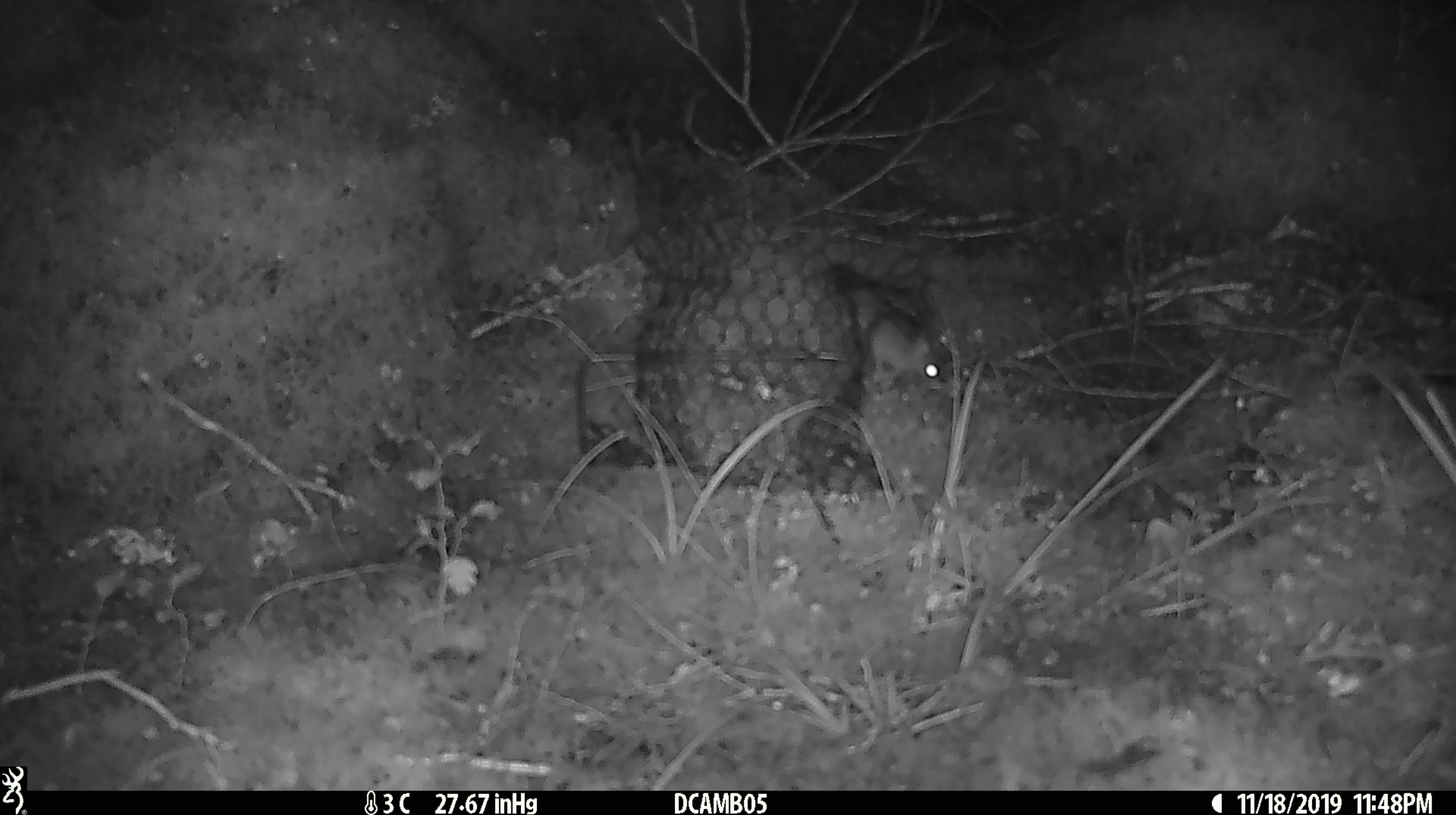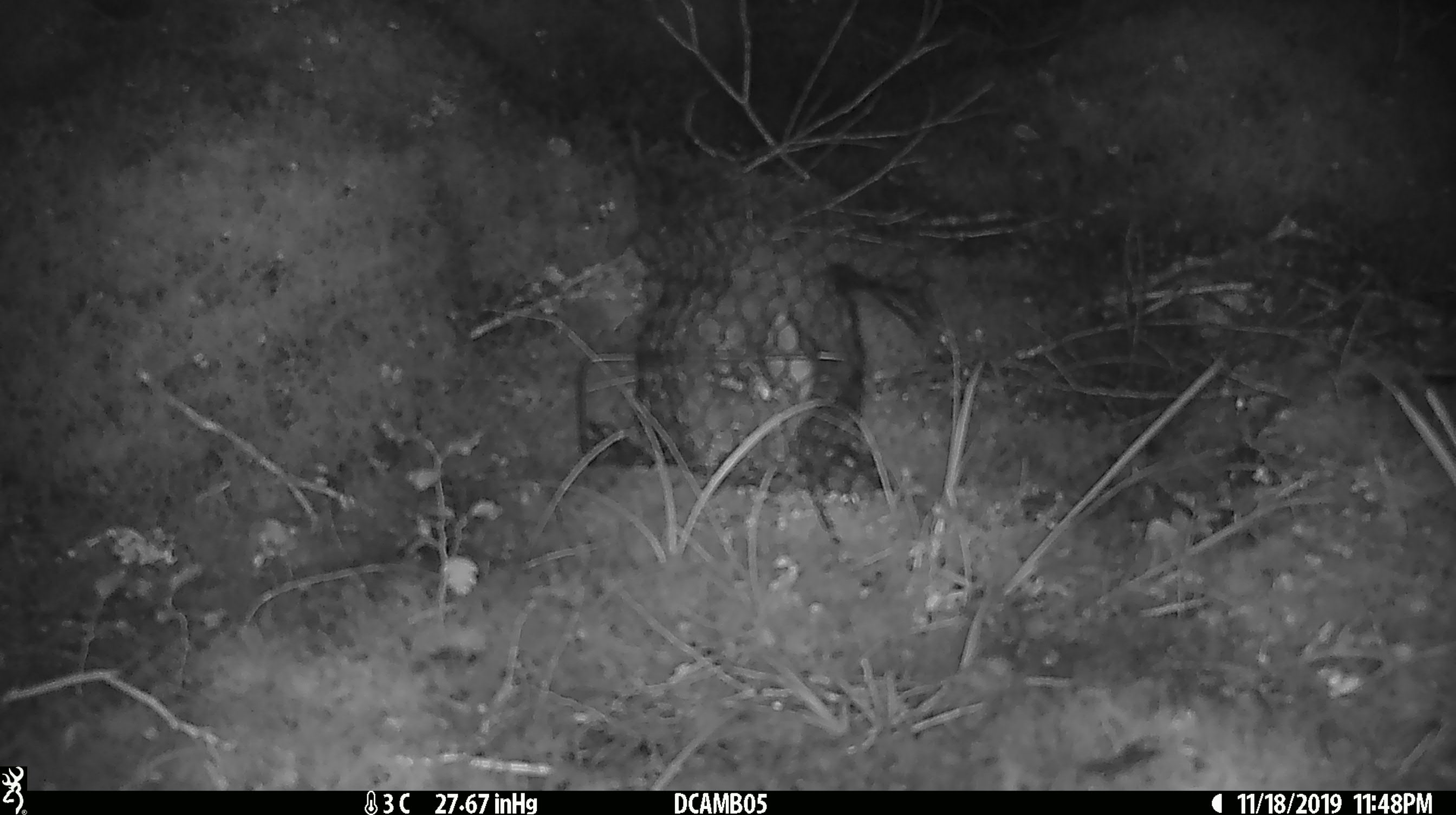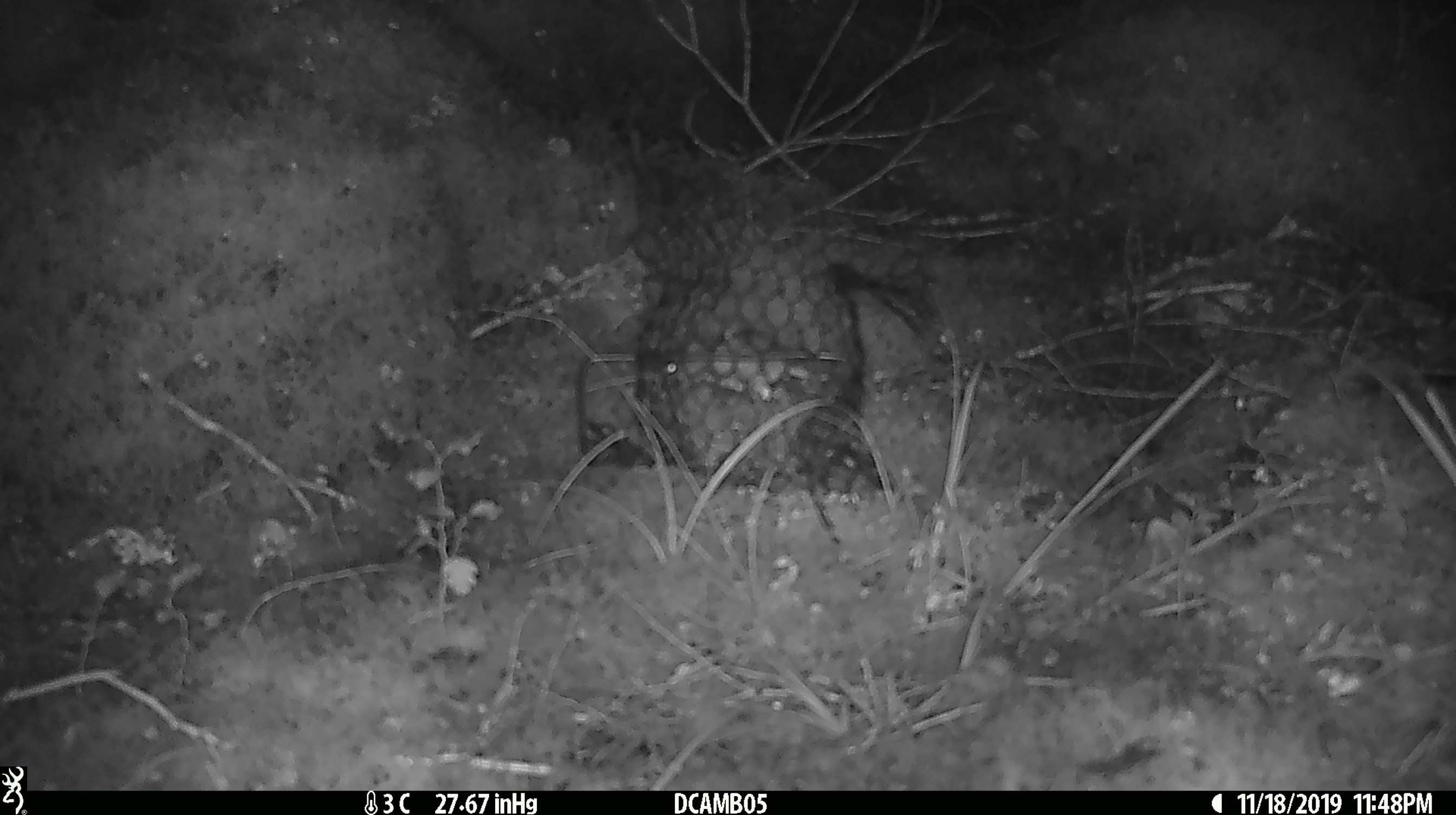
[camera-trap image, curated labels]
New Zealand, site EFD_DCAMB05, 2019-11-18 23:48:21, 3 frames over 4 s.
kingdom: Animalia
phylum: Chordata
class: Mammalia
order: Rodentia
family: Muridae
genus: Mus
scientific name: Mus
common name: mouse